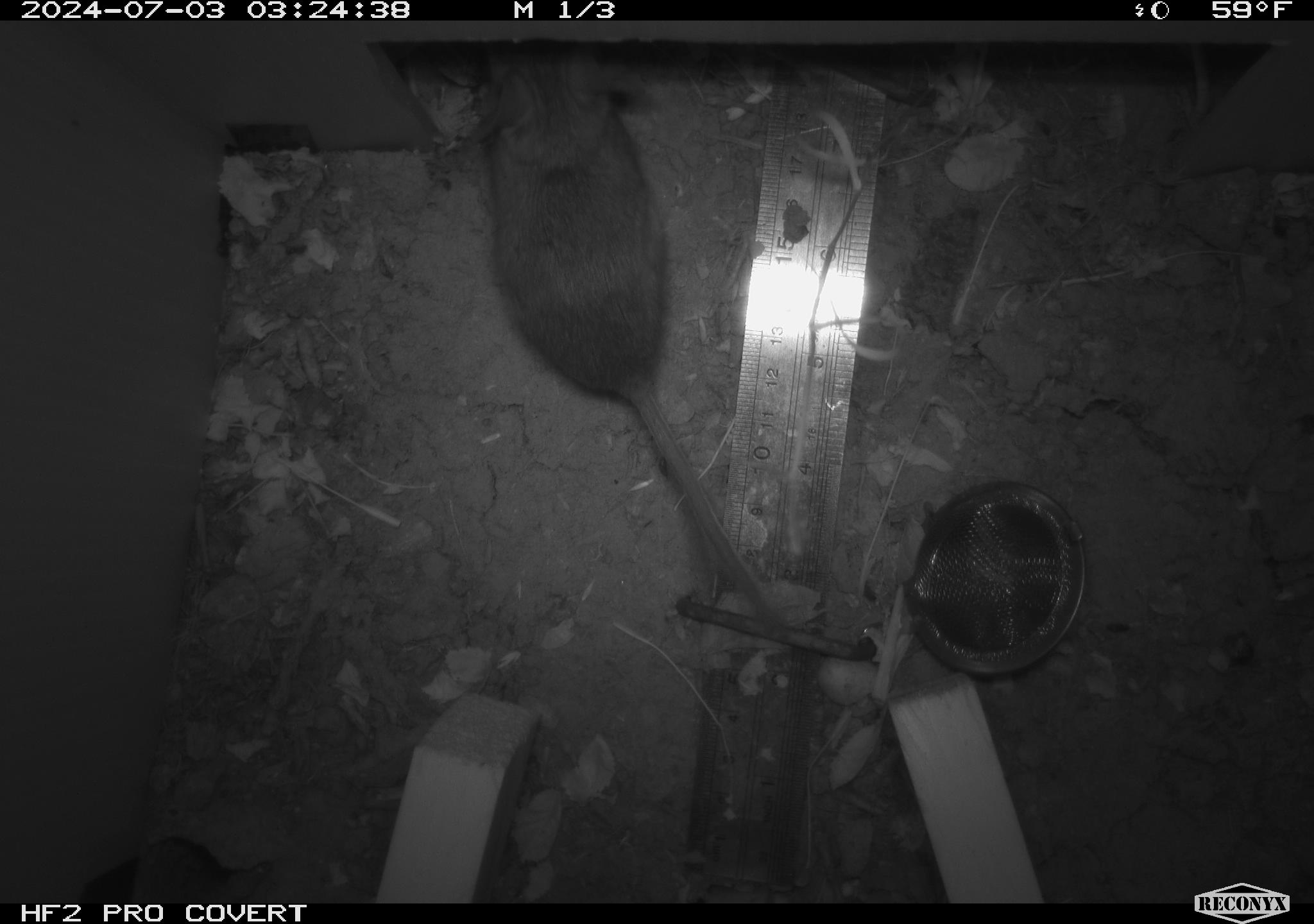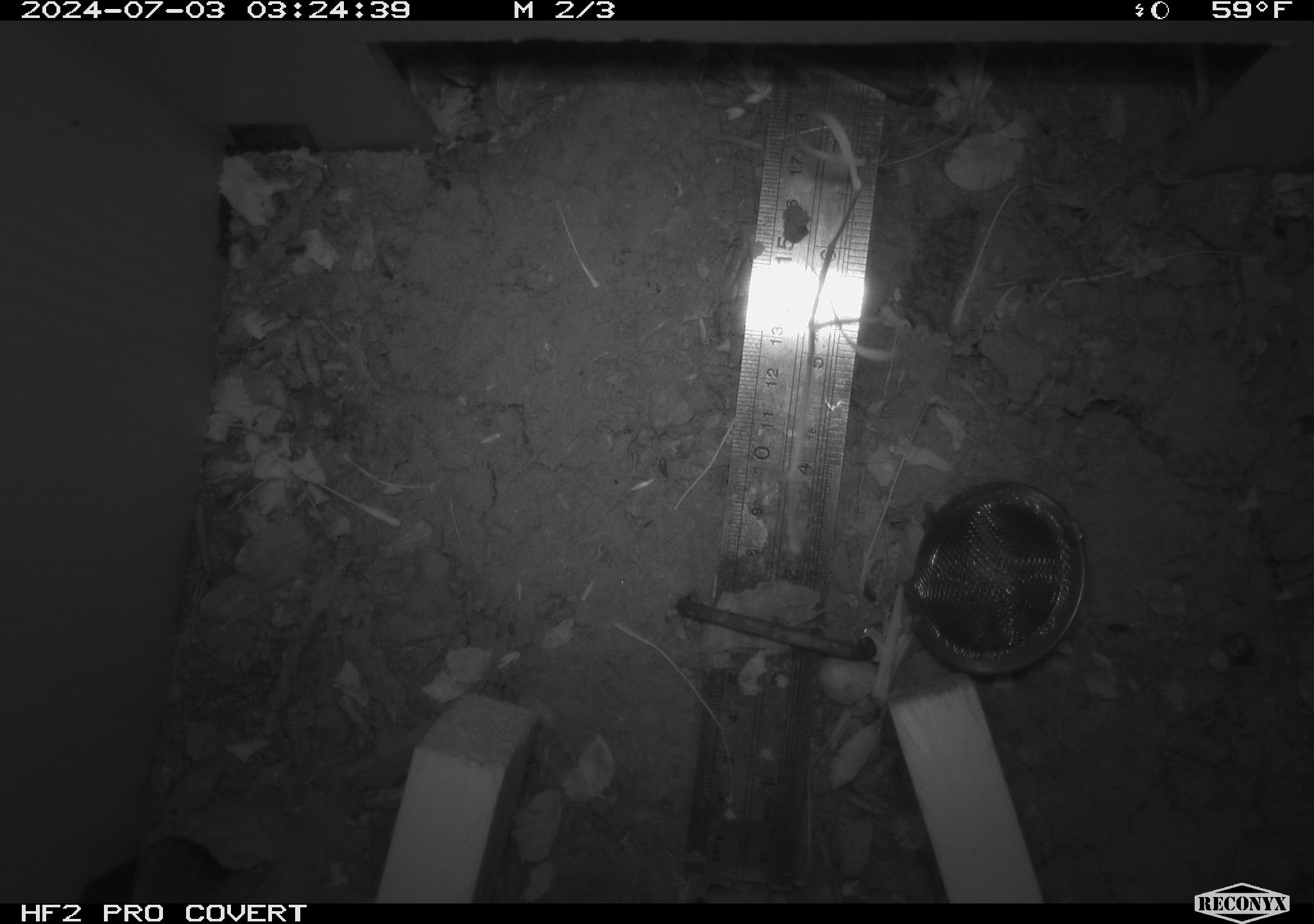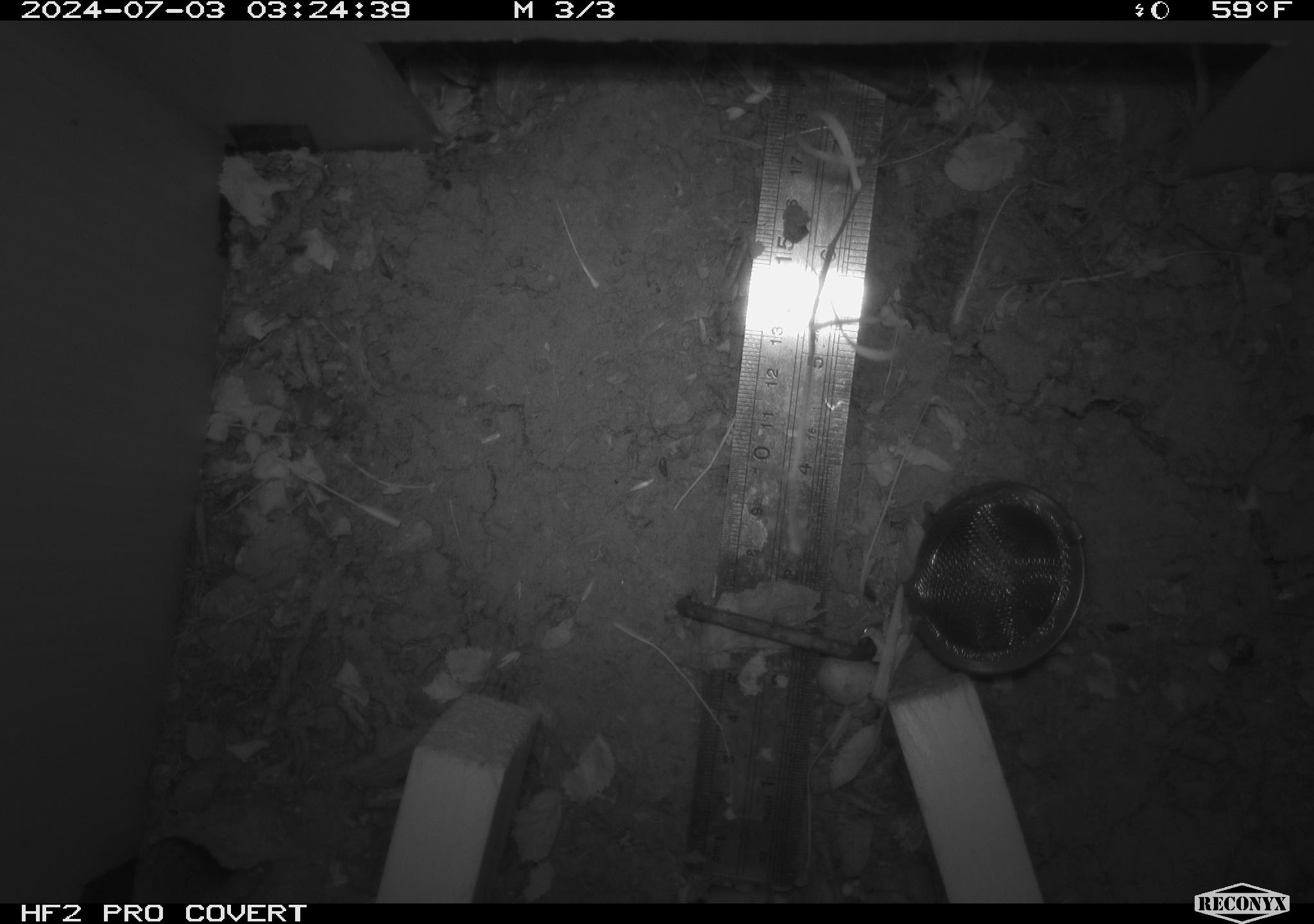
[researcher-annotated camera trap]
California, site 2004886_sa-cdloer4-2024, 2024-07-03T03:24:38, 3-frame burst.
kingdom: Animalia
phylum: Chordata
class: Mammalia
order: Rodentia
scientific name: Rodentia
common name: rodent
Rodent (Rodentia).